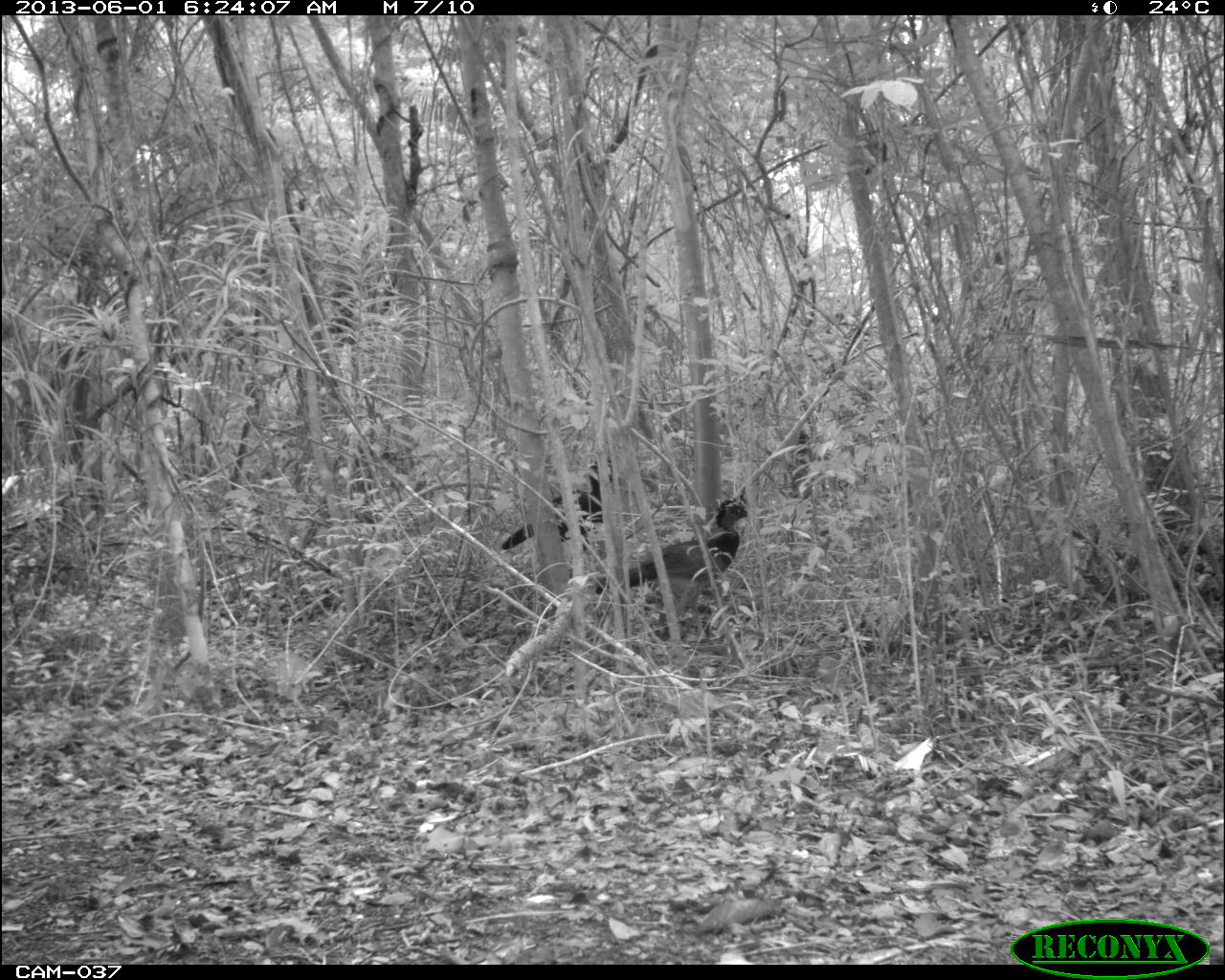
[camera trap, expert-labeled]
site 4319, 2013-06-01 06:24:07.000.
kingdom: Animalia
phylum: Chordata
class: Aves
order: Galliformes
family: Cracidae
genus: Crax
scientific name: Crax rubra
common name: great curassow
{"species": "Crax rubra (great curassow)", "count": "3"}